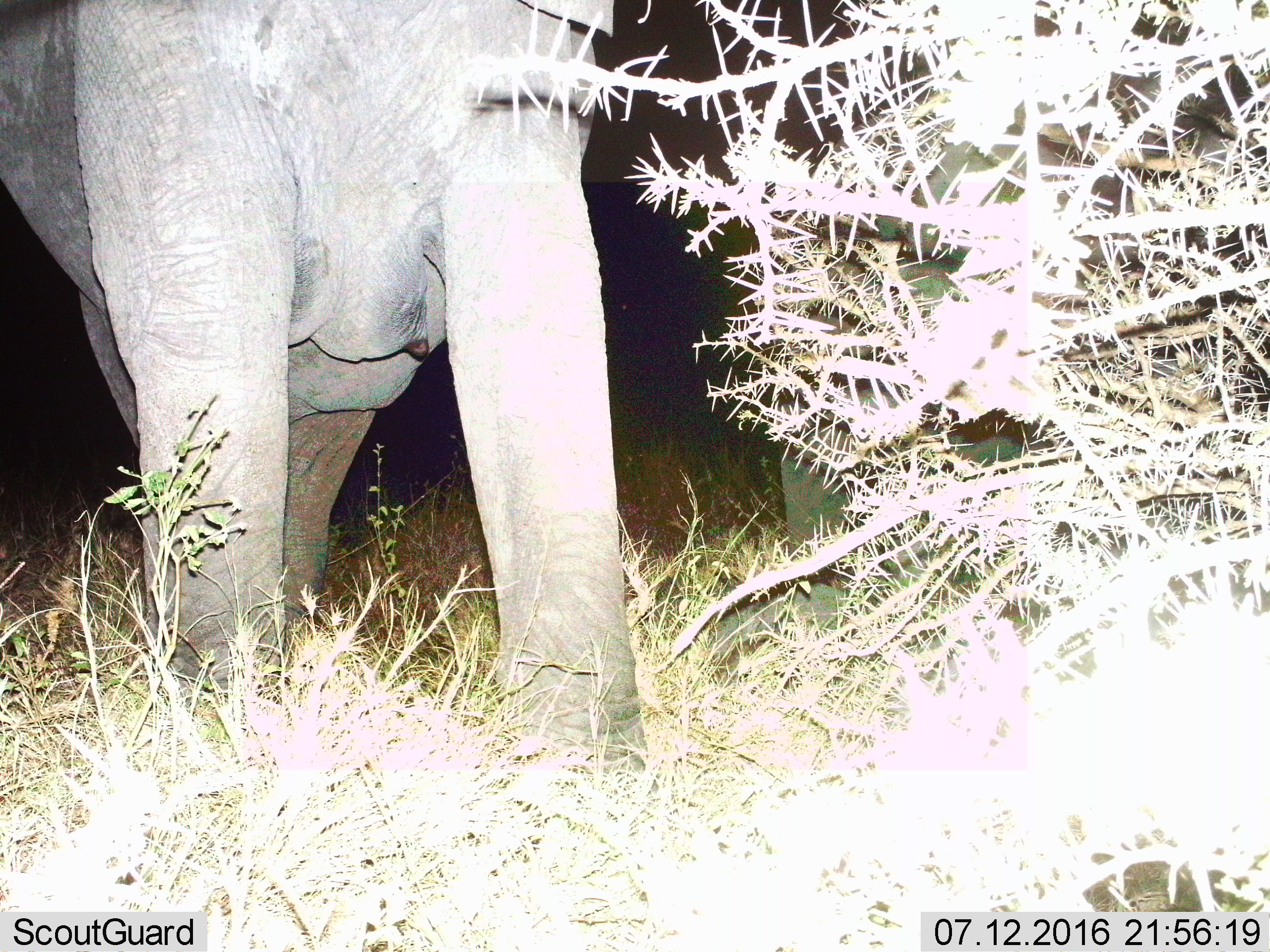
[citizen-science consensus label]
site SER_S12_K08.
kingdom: Animalia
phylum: Chordata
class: Mammalia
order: Proboscidea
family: Elephantidae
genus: Loxodonta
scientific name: Loxodonta africana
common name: african bush elephant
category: elephant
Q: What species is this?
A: Elephant (african bush elephant) (Loxodonta africana).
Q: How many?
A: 1.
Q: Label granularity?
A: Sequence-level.